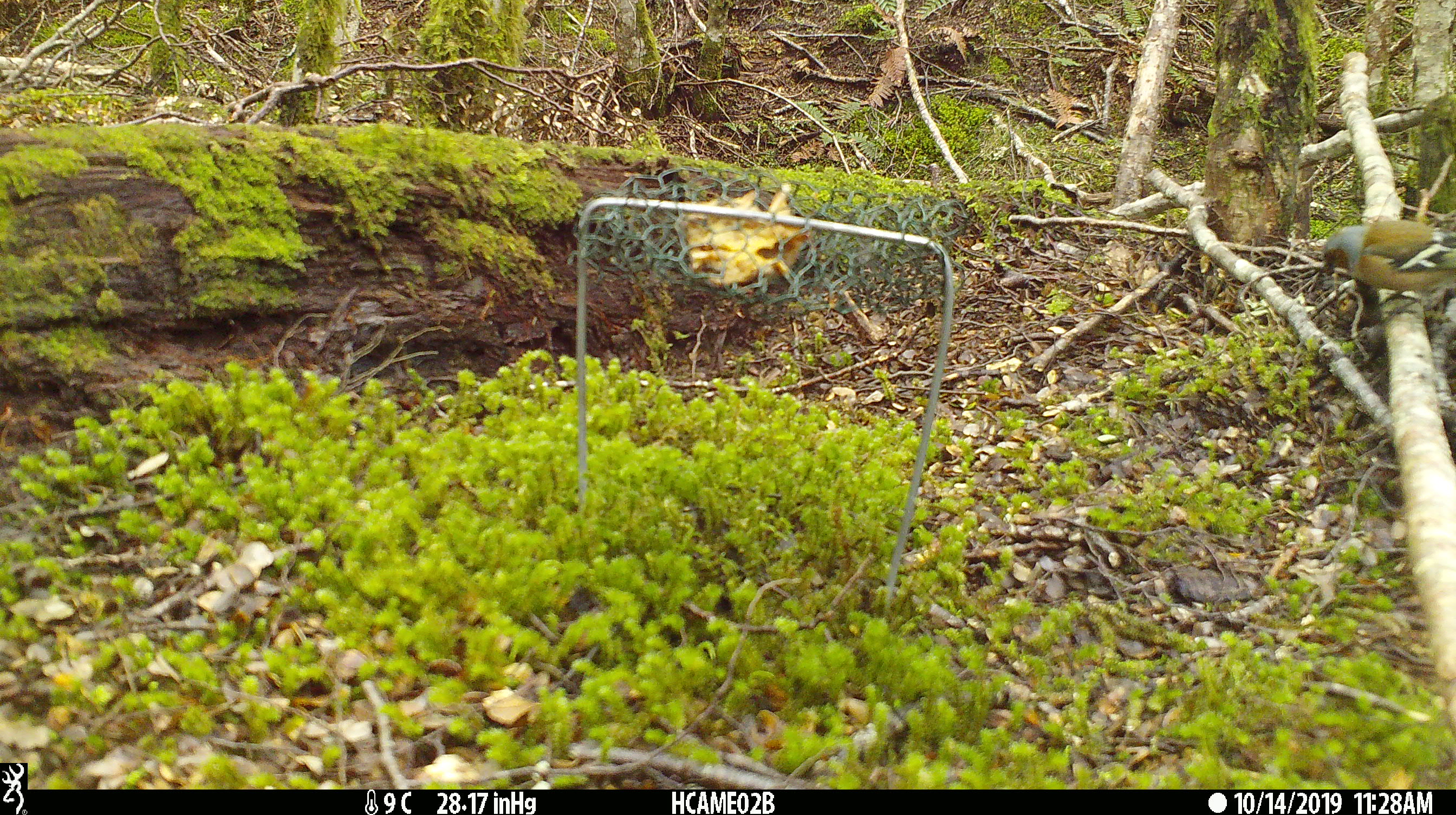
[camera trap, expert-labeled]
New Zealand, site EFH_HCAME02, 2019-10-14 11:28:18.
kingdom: Animalia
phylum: Chordata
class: Aves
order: Passeriformes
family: Fringillidae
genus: Fringilla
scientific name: Fringilla coelebs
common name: common chaffinch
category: chaffinch